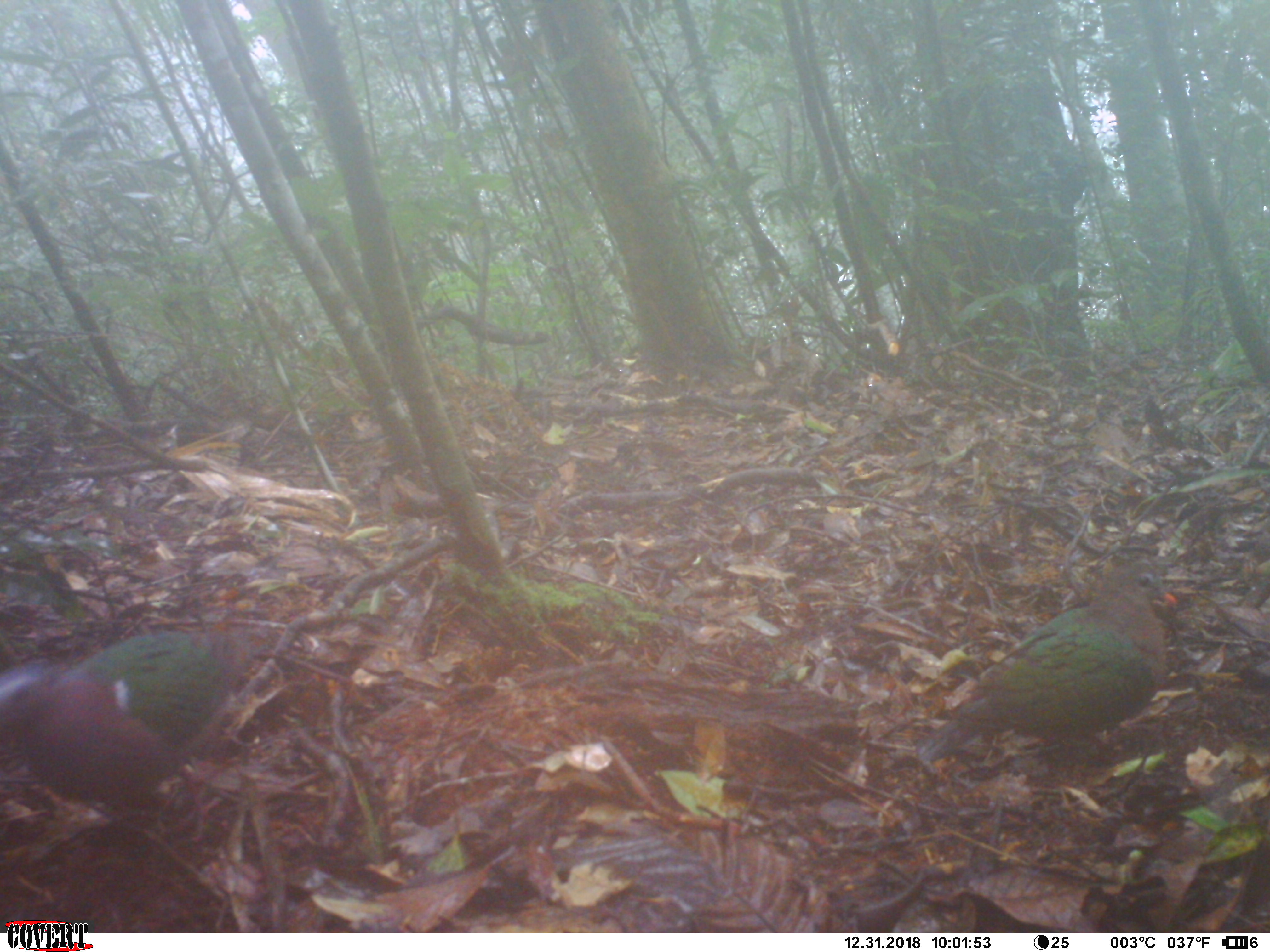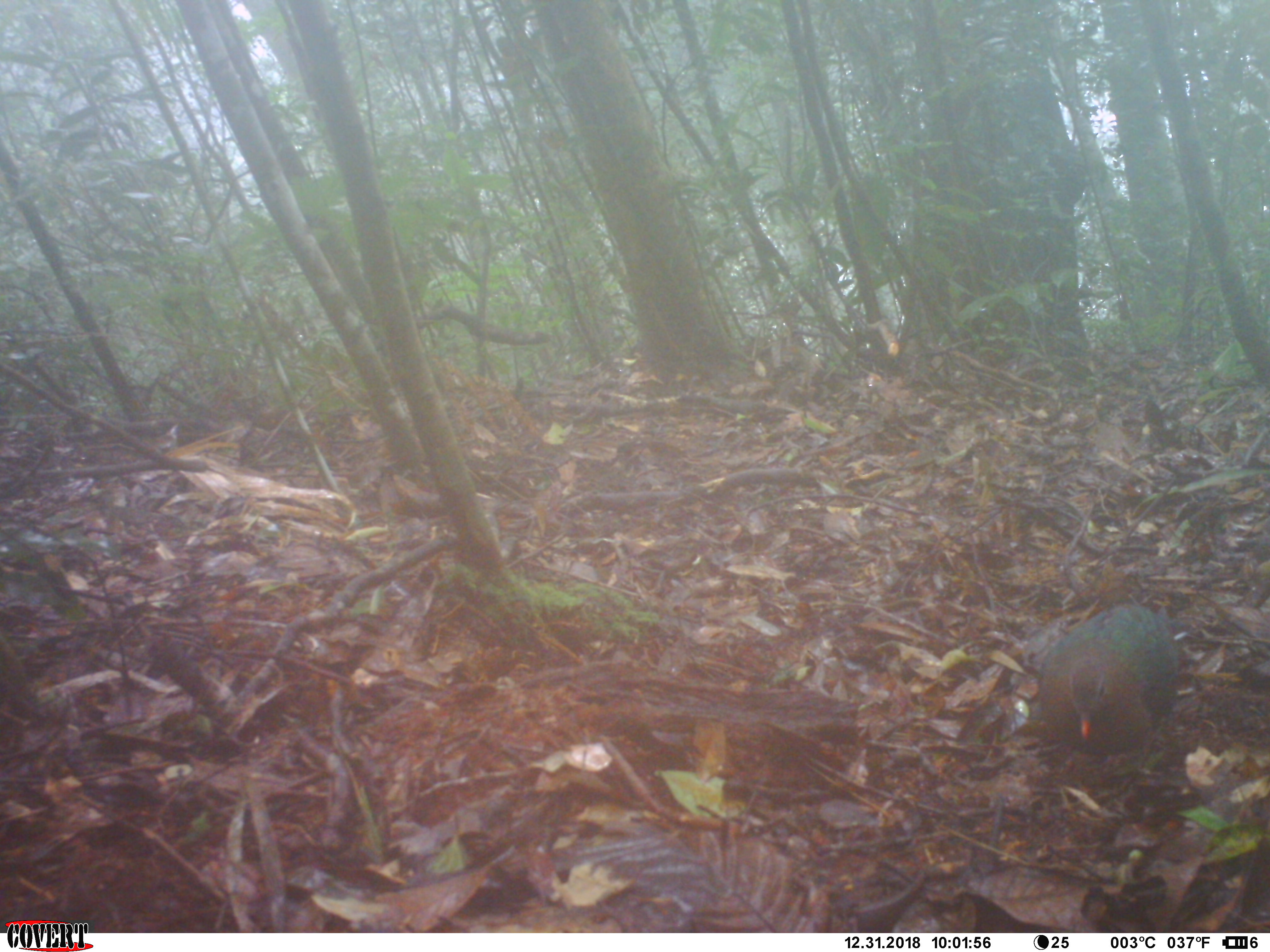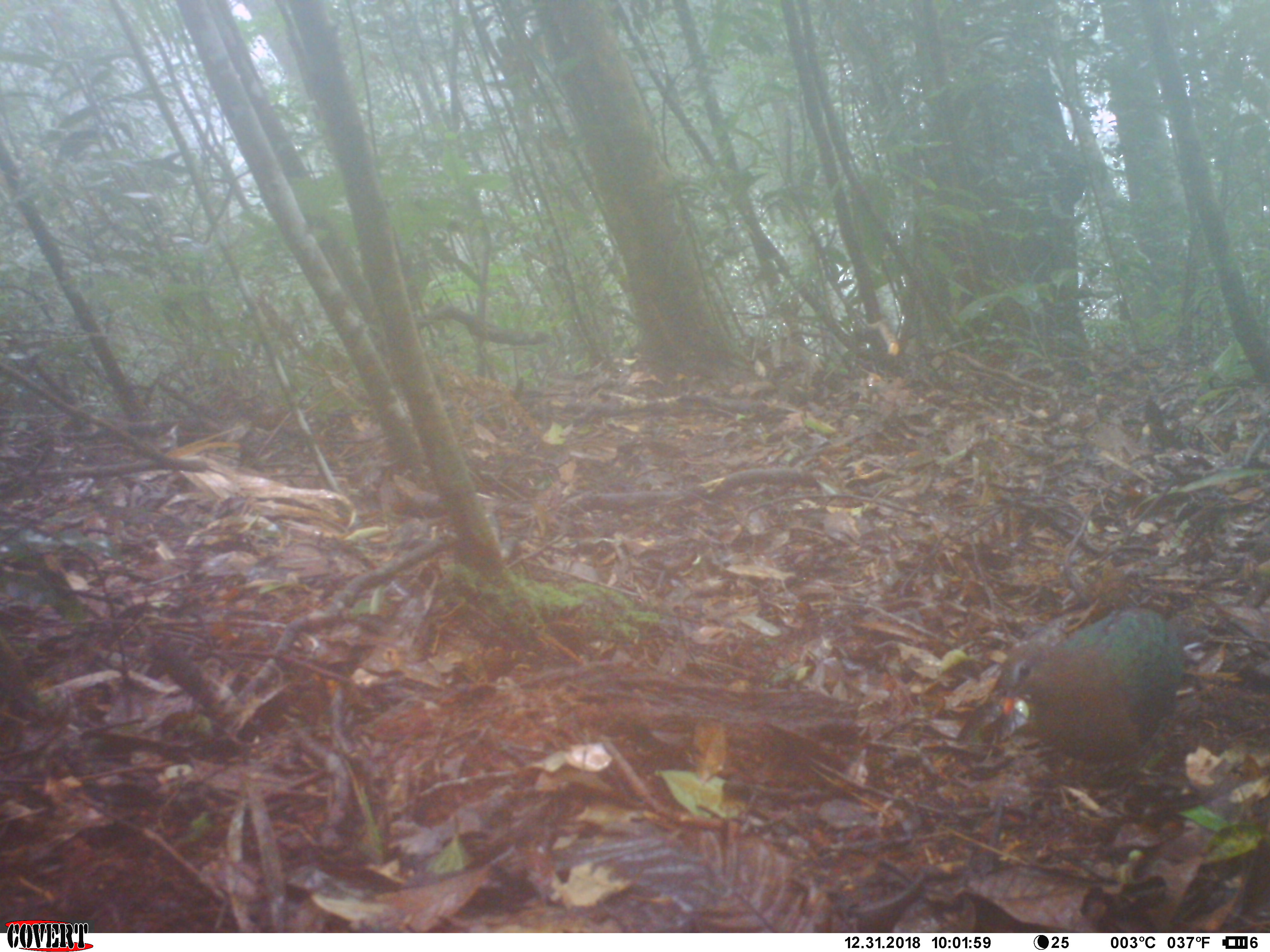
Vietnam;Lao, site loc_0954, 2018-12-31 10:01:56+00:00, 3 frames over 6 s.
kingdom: Animalia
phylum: Chordata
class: Aves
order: Columbiformes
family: Columbidae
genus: Chalcophaps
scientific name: Chalcophaps indica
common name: emerald dove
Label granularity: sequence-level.